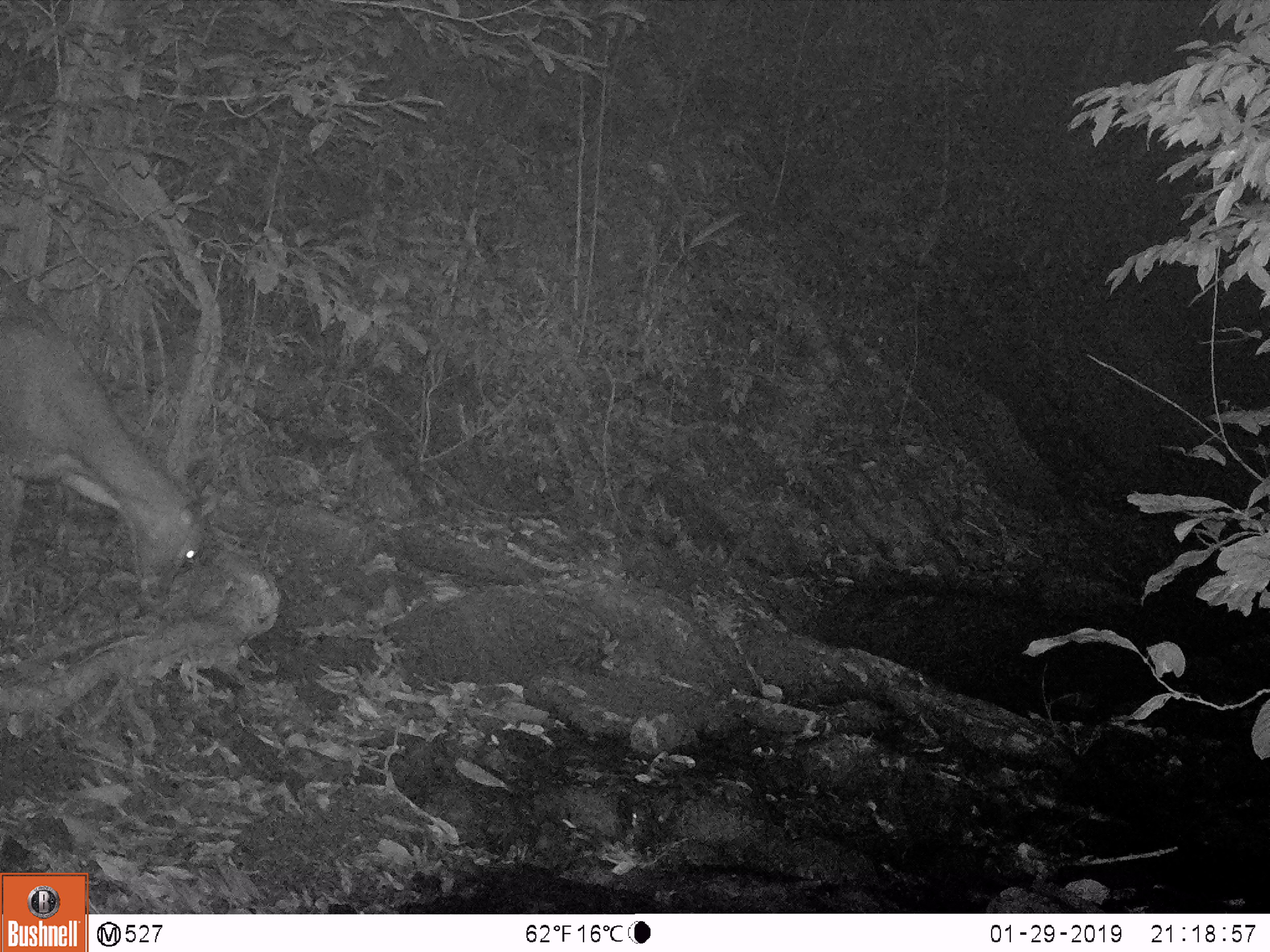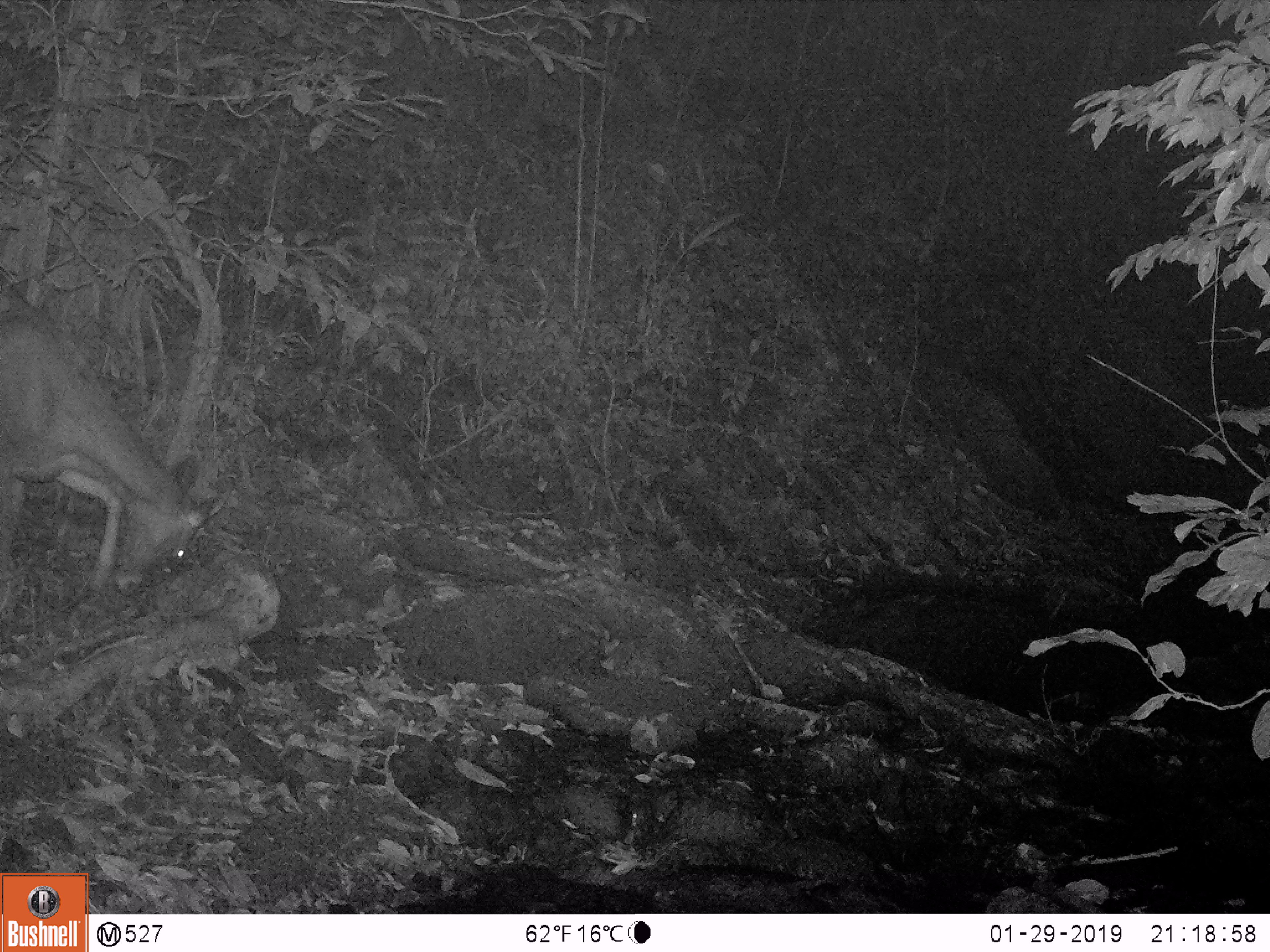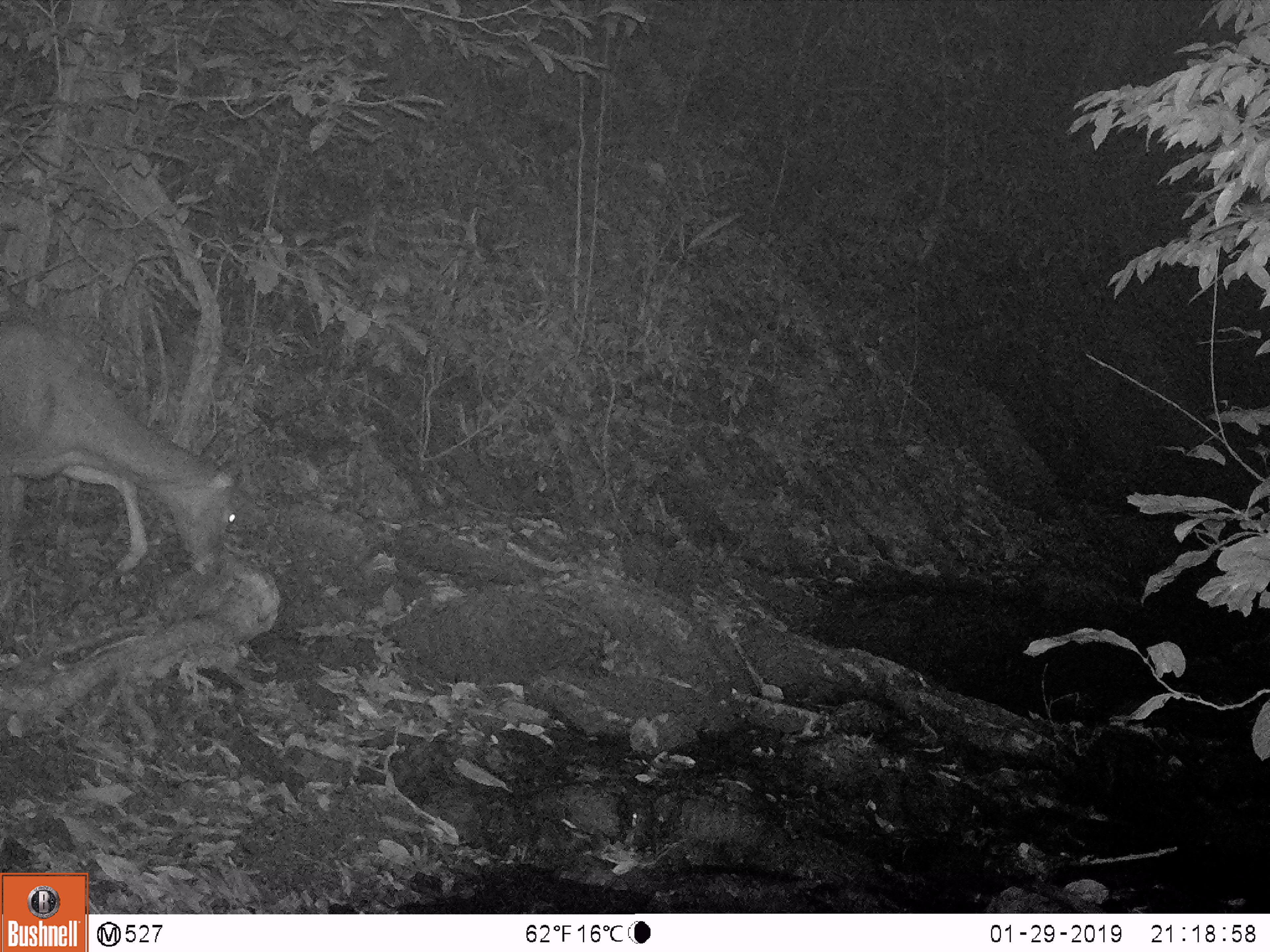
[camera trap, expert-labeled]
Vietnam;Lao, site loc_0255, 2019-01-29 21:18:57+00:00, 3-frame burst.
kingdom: Animalia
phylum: Chordata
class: Mammalia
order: Artiodactyla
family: Cervidae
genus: Rusa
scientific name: Rusa unicolor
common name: sambar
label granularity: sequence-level